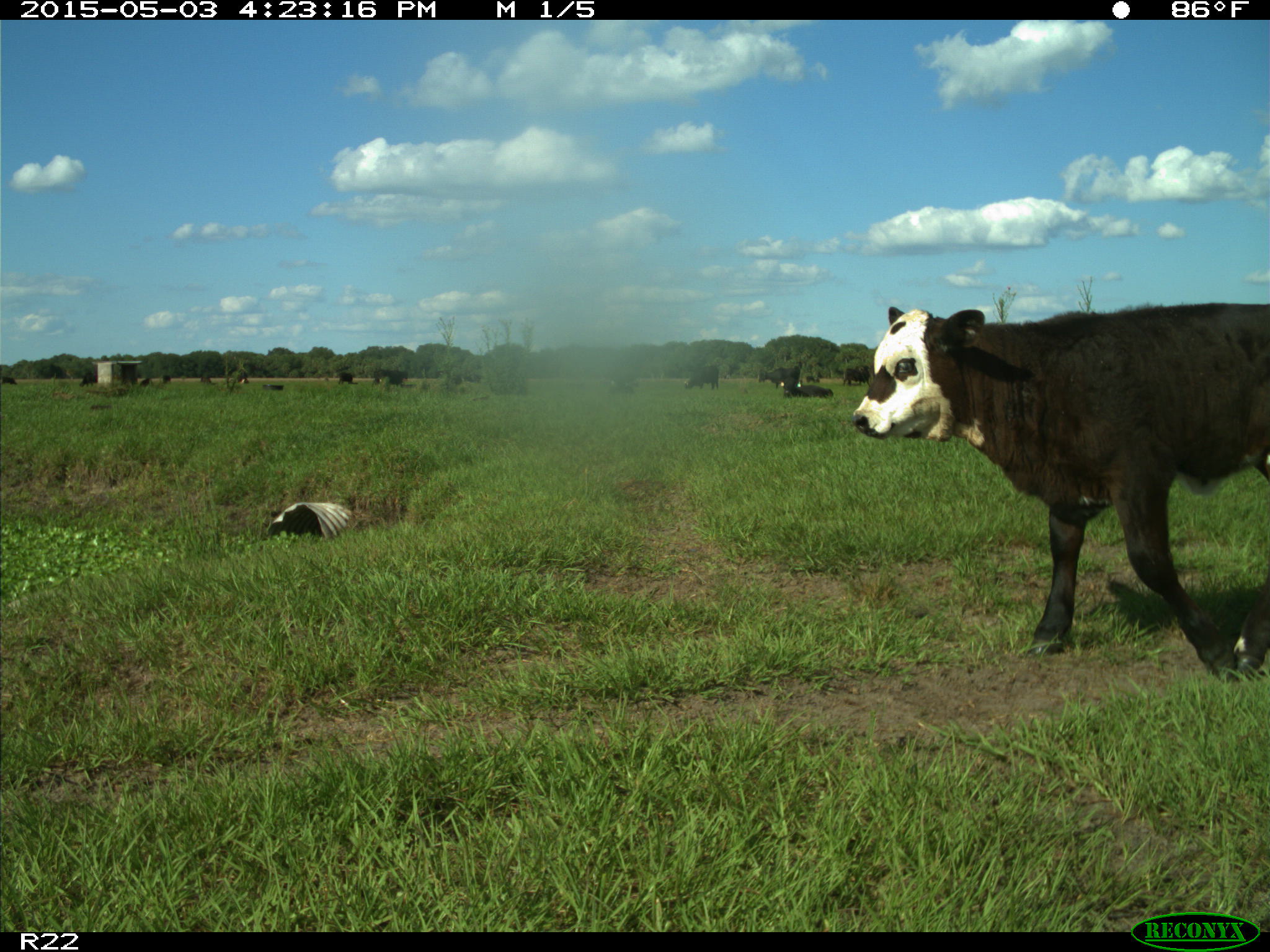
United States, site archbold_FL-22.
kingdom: Animalia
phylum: Chordata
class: Mammalia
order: Artiodactyla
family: Bovidae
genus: Bos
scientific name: Bos taurus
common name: domestic cow